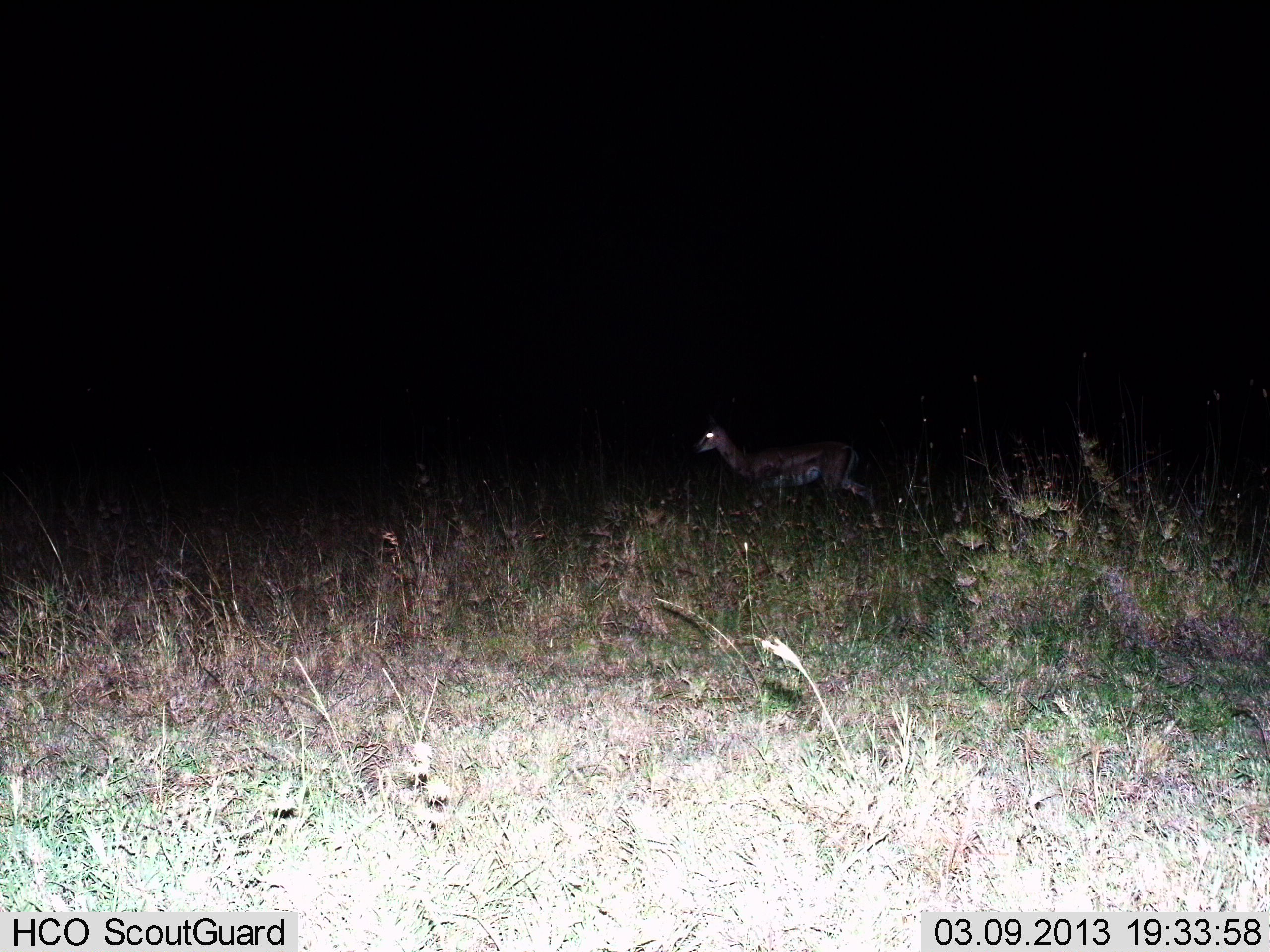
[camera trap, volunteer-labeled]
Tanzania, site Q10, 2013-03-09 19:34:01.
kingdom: Animalia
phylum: Chordata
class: Mammalia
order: Artiodactyla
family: Bovidae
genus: Eudorcas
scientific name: Eudorcas thomsonii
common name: thomson's gazelle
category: gazellethomsons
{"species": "gazellethomsons (thomson's gazelle) (Eudorcas thomsonii)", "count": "1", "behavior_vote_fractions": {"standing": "40%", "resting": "0%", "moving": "60%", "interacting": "0%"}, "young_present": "0%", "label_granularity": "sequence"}